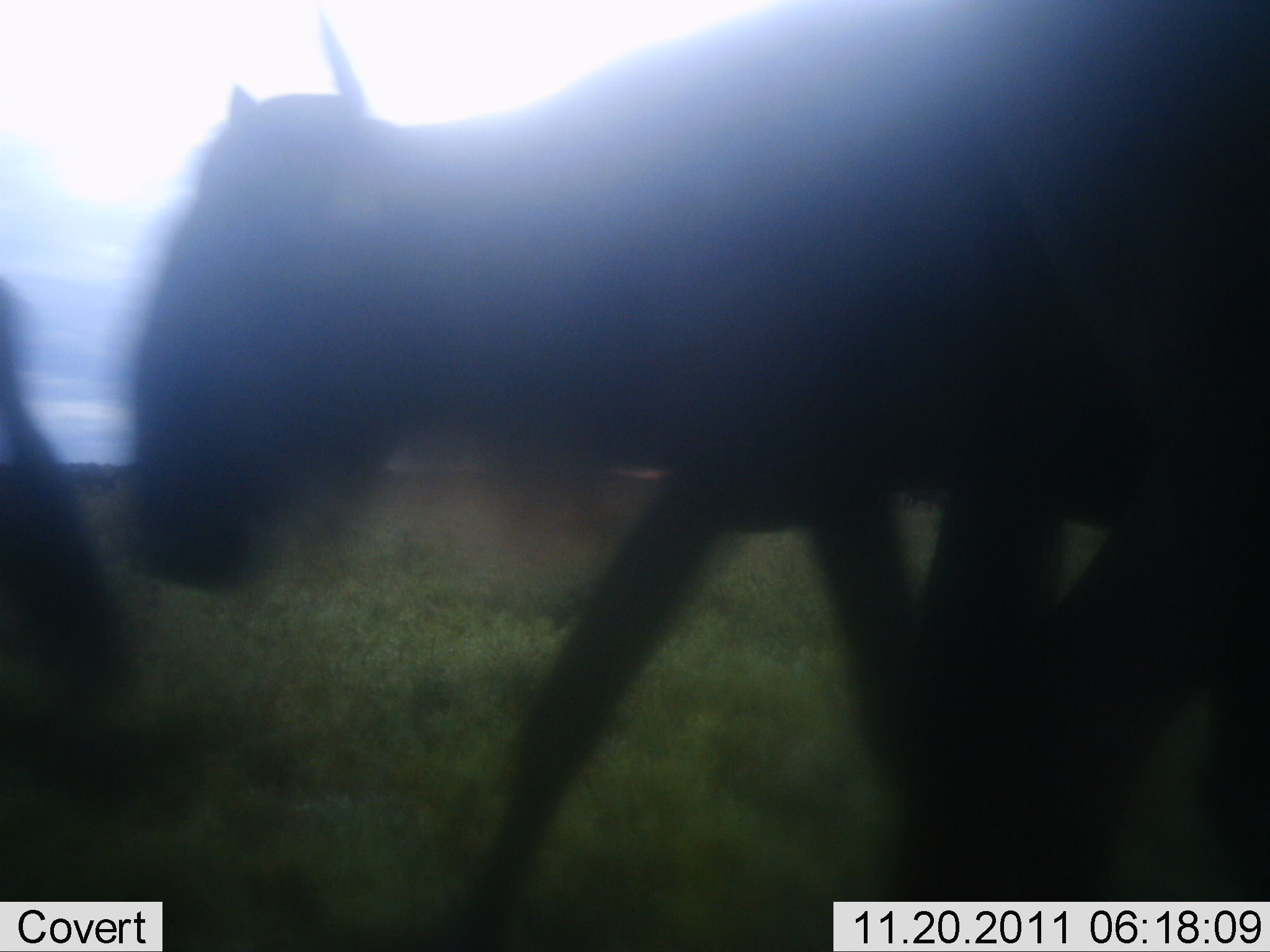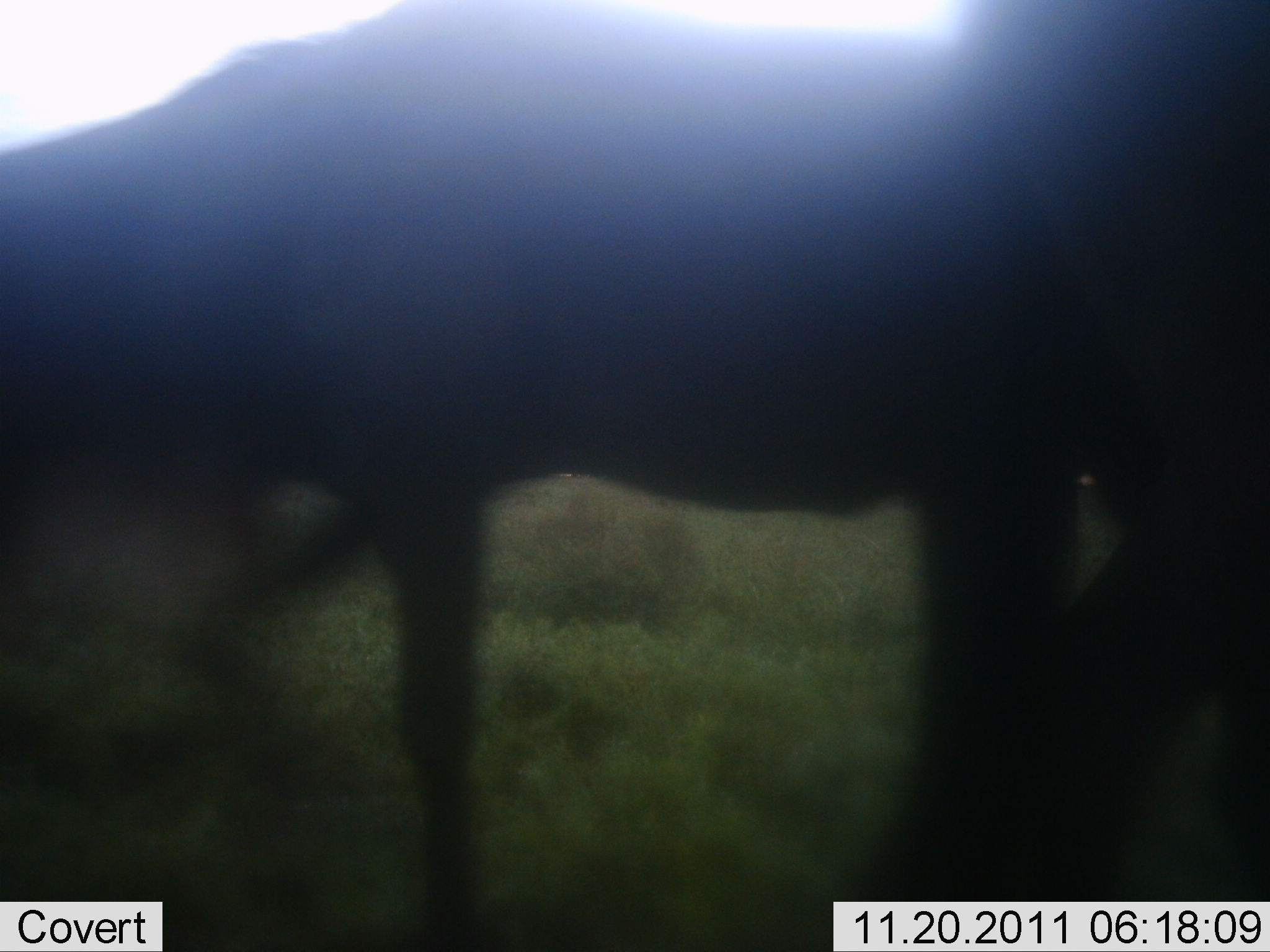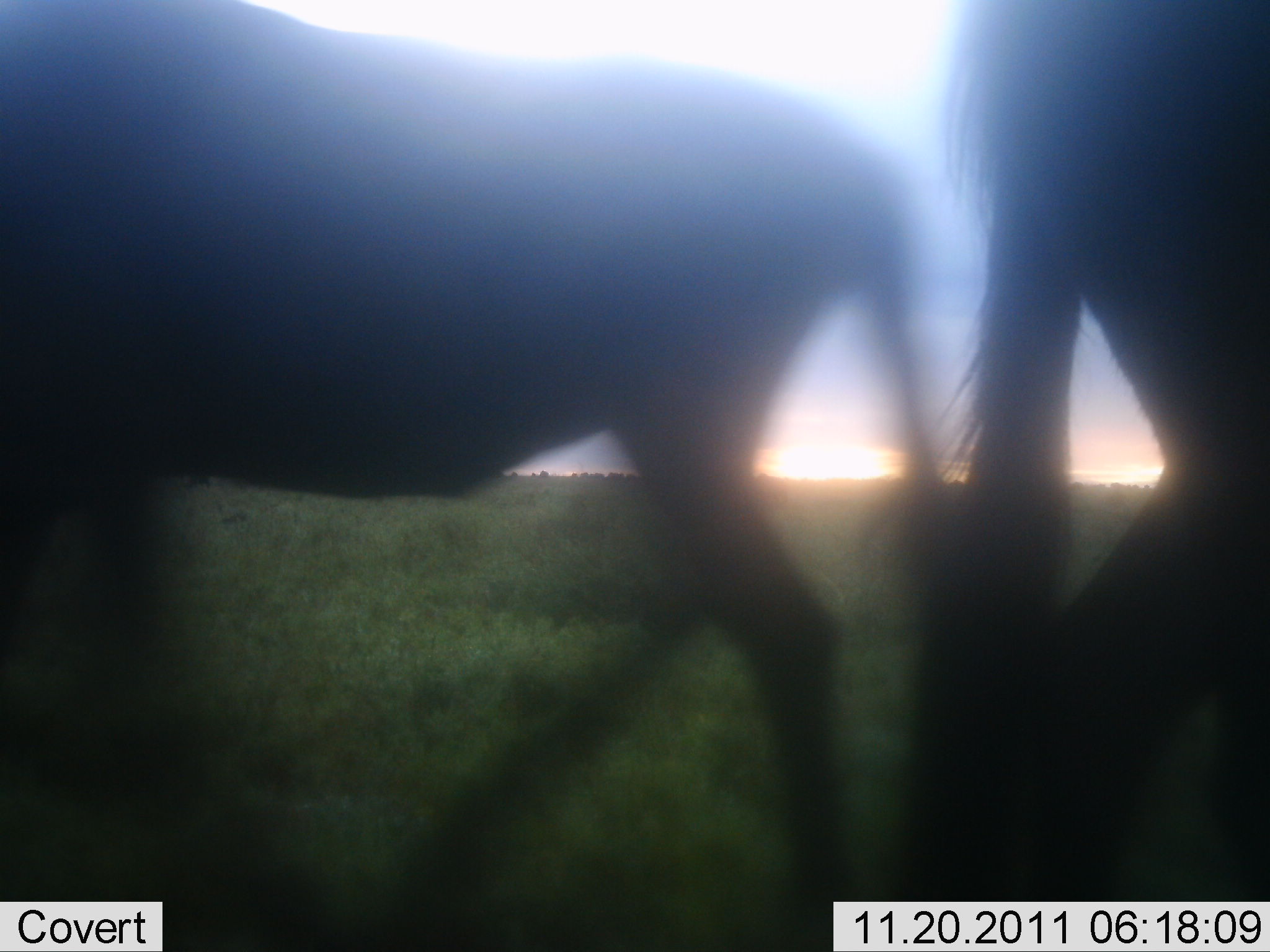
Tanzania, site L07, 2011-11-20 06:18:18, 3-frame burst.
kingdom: Animalia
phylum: Chordata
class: Mammalia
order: Artiodactyla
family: Bovidae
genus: Connochaetes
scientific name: Connochaetes taurinus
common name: blue wildebeest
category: wildebeest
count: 3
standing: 21%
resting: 7%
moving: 100%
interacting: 0%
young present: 0%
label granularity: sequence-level